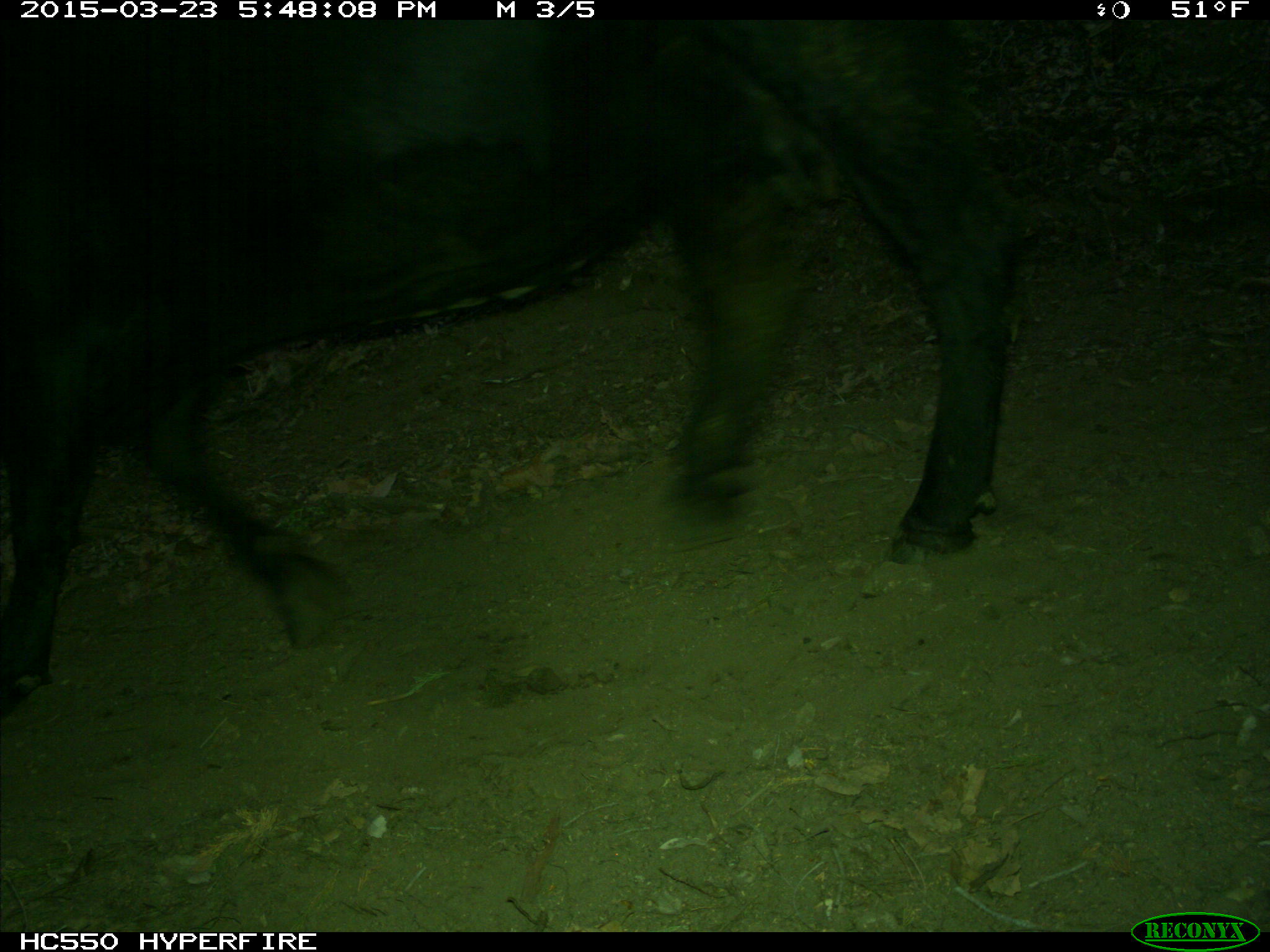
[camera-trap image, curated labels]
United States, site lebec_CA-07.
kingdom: Animalia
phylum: Chordata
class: Mammalia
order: Artiodactyla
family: Bovidae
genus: Bos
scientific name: Bos taurus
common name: domestic cow